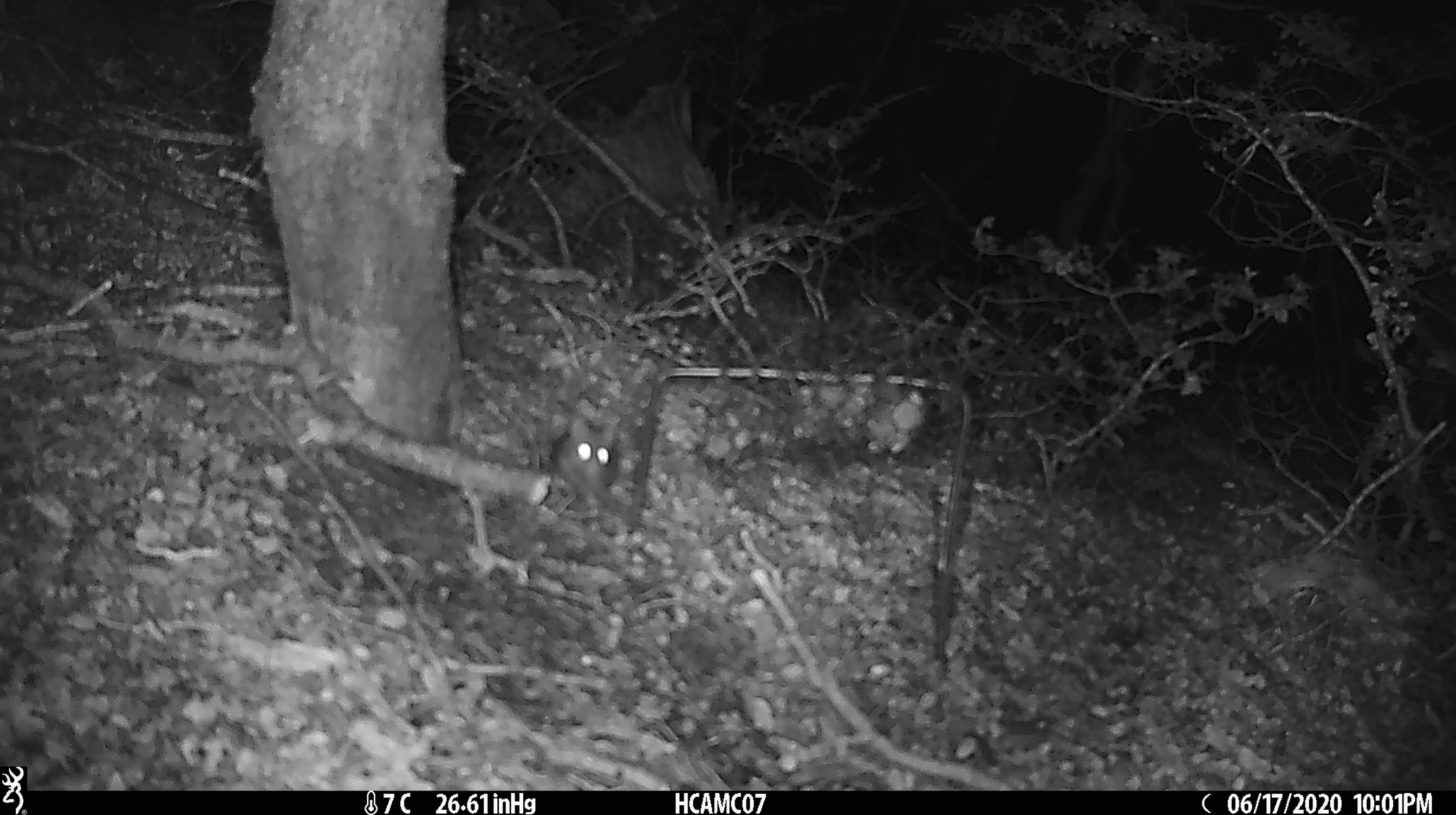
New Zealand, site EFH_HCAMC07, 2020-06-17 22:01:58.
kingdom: Animalia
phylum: Chordata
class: Mammalia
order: Rodentia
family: Muridae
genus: Mus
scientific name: Mus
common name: mouse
Mouse (Mus).